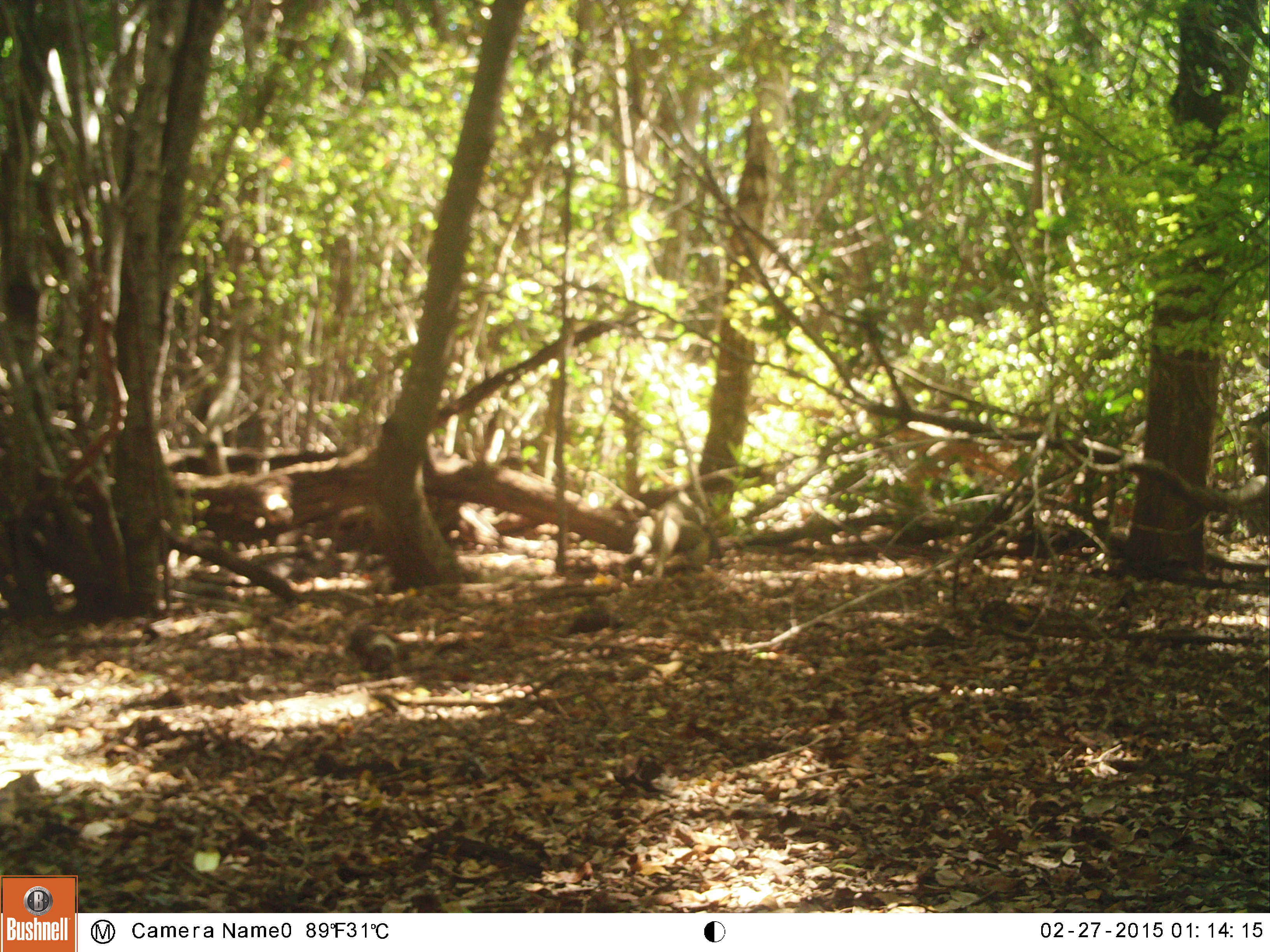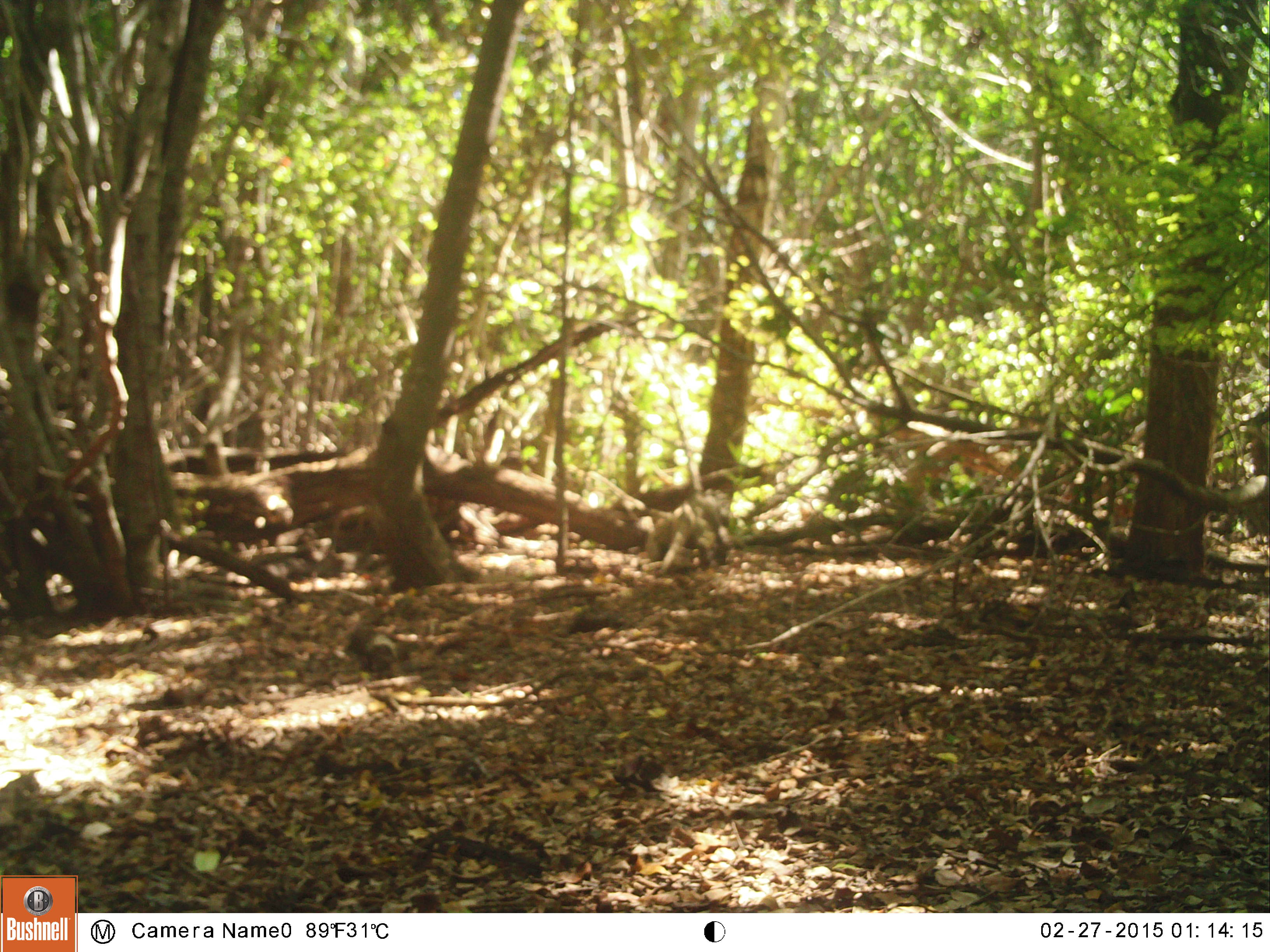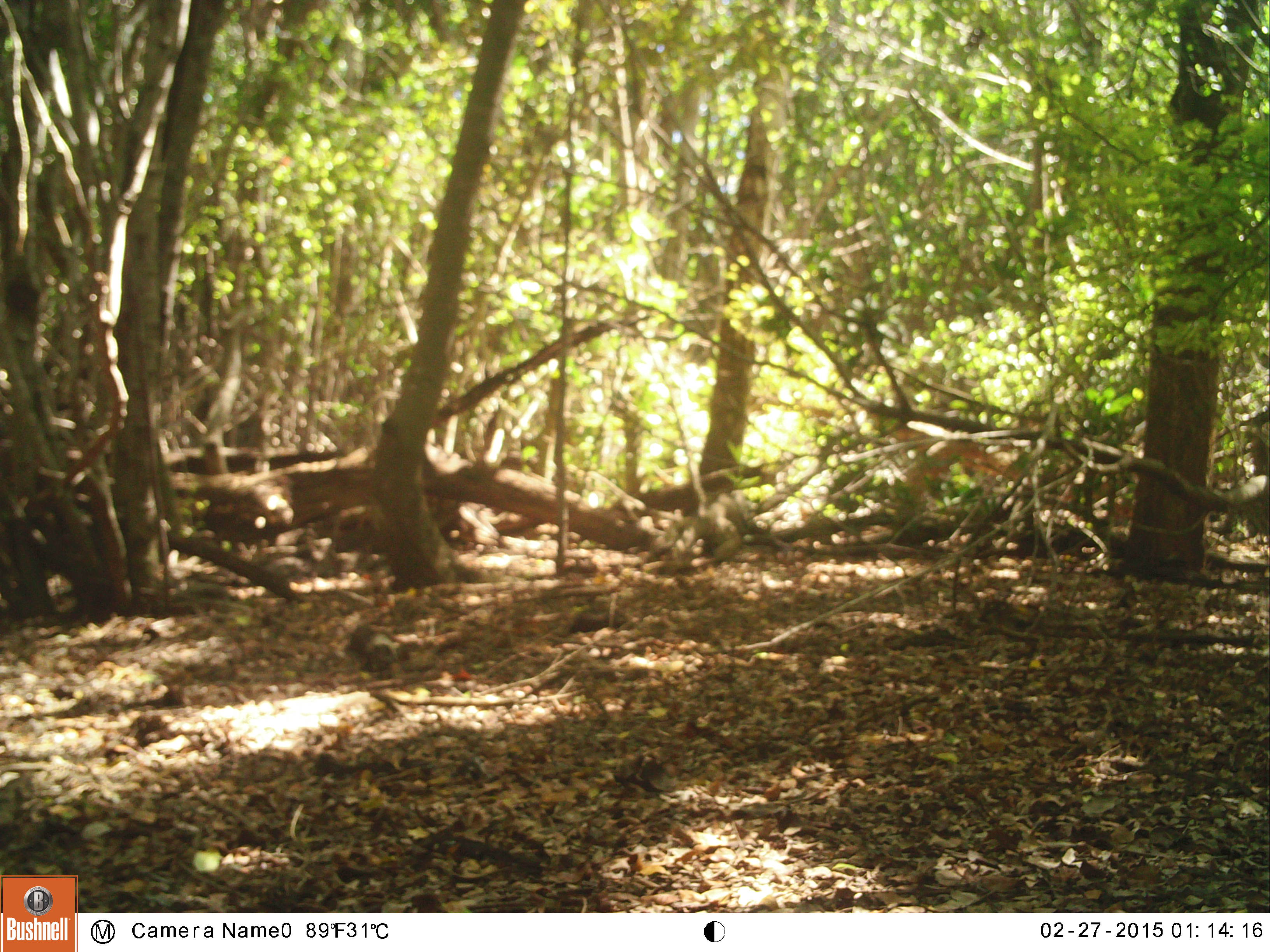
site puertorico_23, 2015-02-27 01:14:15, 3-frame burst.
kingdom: Animalia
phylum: Chordata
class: Reptilia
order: Squamata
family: Iguanidae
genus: Iguana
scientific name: Iguana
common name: typical iguanas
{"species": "Iguana (typical iguanas)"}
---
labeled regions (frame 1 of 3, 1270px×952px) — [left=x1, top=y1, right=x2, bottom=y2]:
iguana: [left=622, top=497, right=716, bottom=585]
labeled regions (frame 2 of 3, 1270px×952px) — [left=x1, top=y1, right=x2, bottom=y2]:
iguana: [left=651, top=492, right=744, bottom=578]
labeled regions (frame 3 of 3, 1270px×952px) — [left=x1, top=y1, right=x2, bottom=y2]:
iguana: [left=644, top=487, right=747, bottom=575]